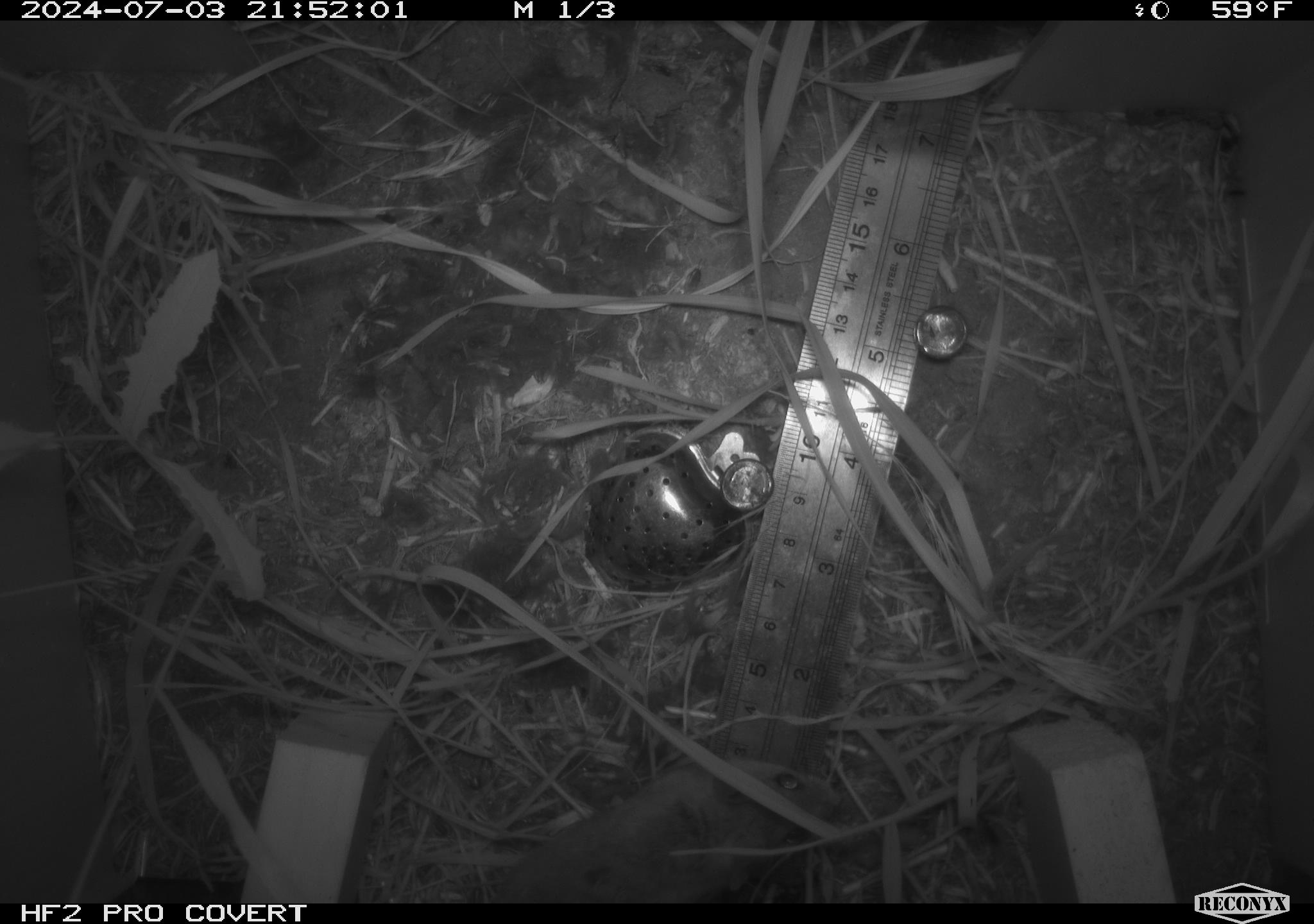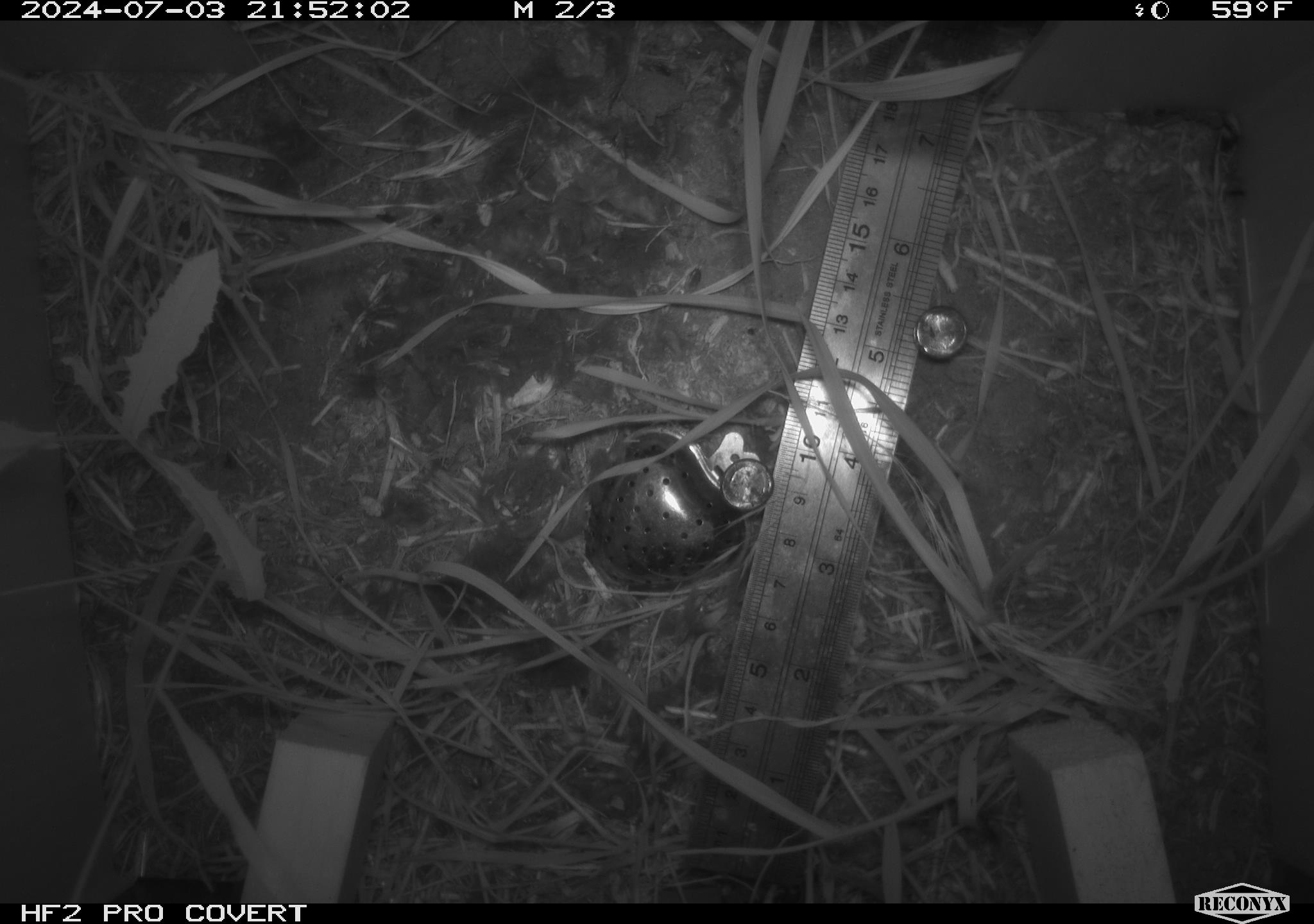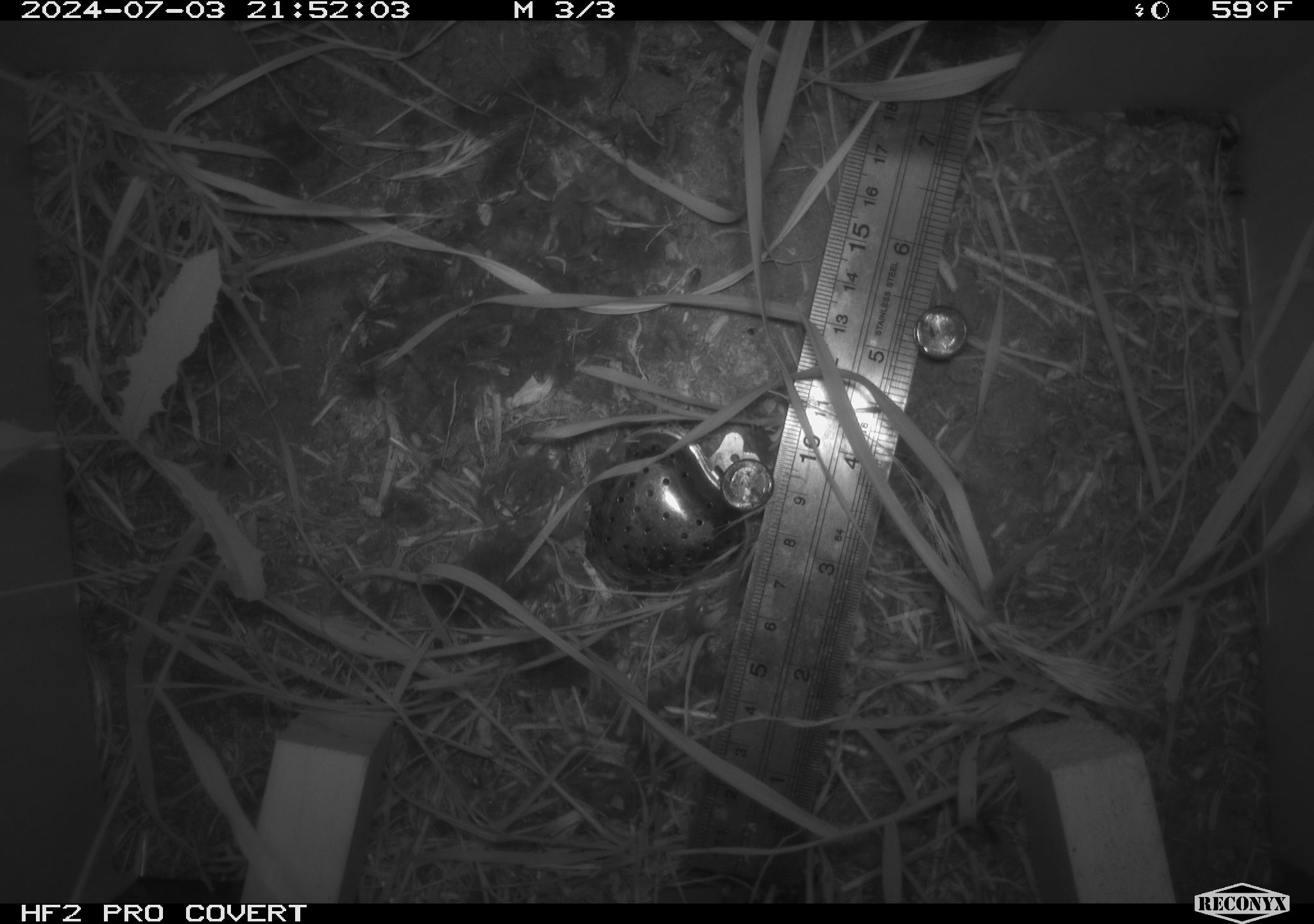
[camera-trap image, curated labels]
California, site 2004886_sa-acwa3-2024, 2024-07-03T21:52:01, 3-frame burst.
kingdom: Animalia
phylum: Chordata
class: Mammalia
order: Rodentia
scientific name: Rodentia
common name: mouse species